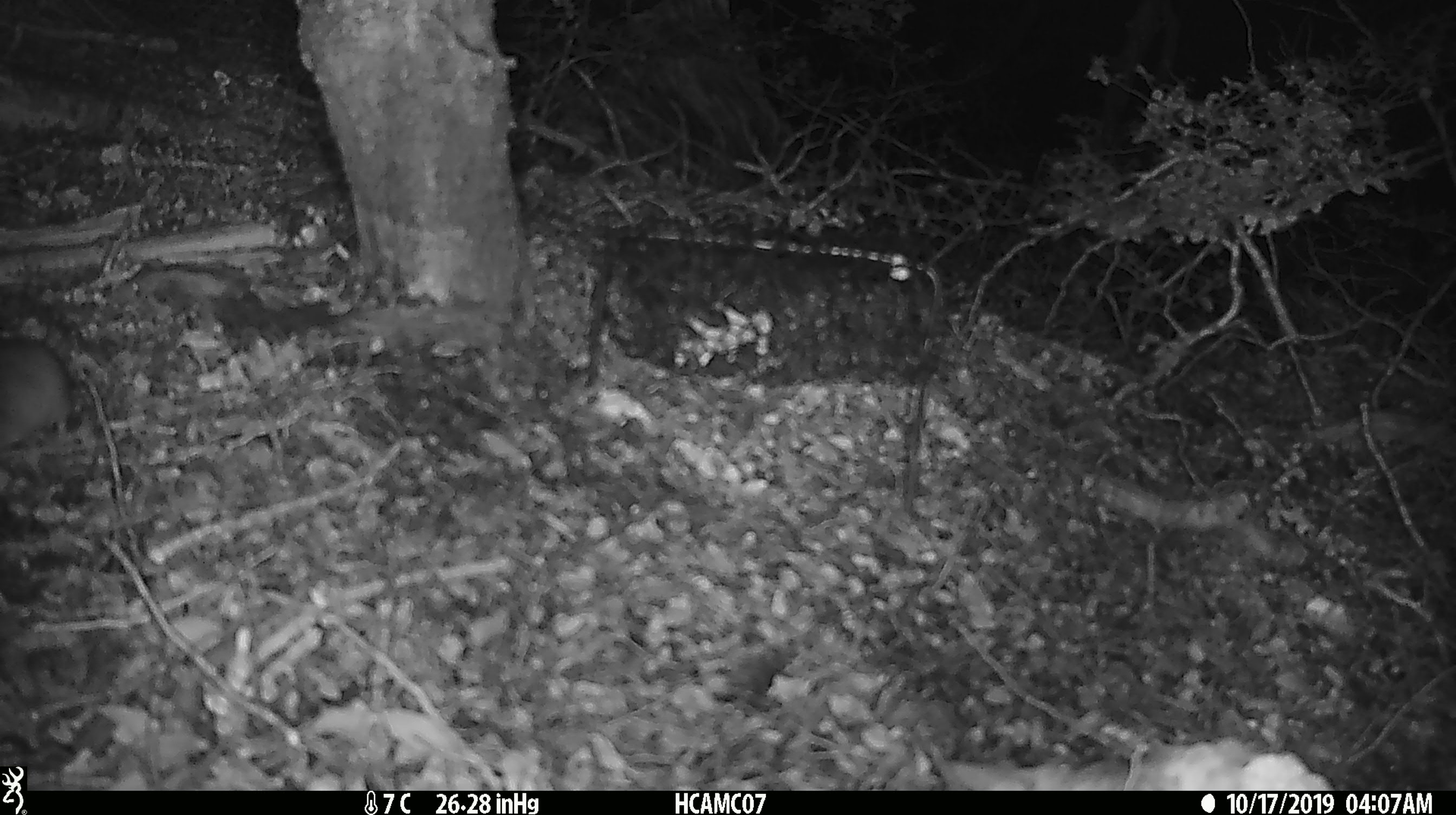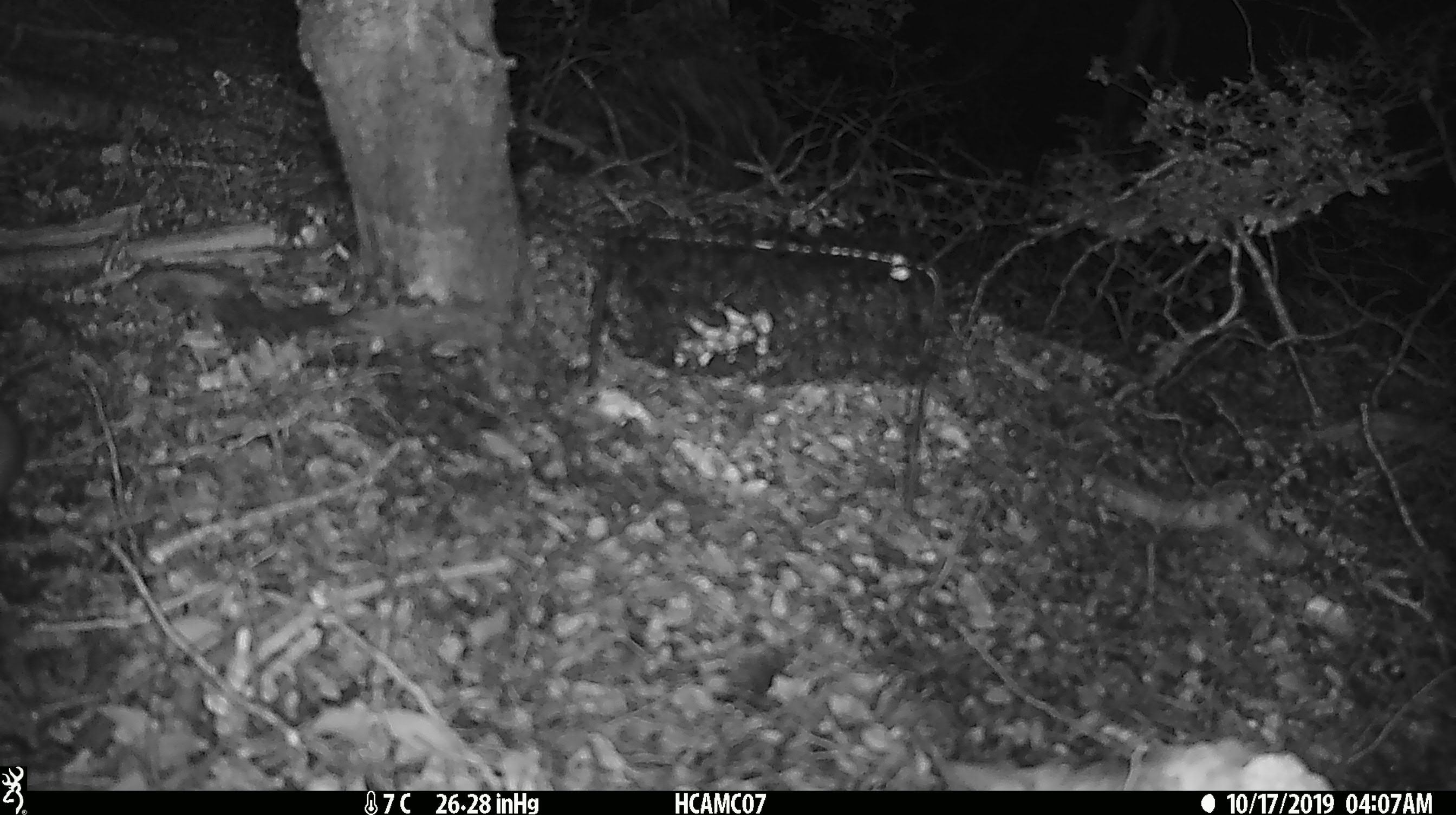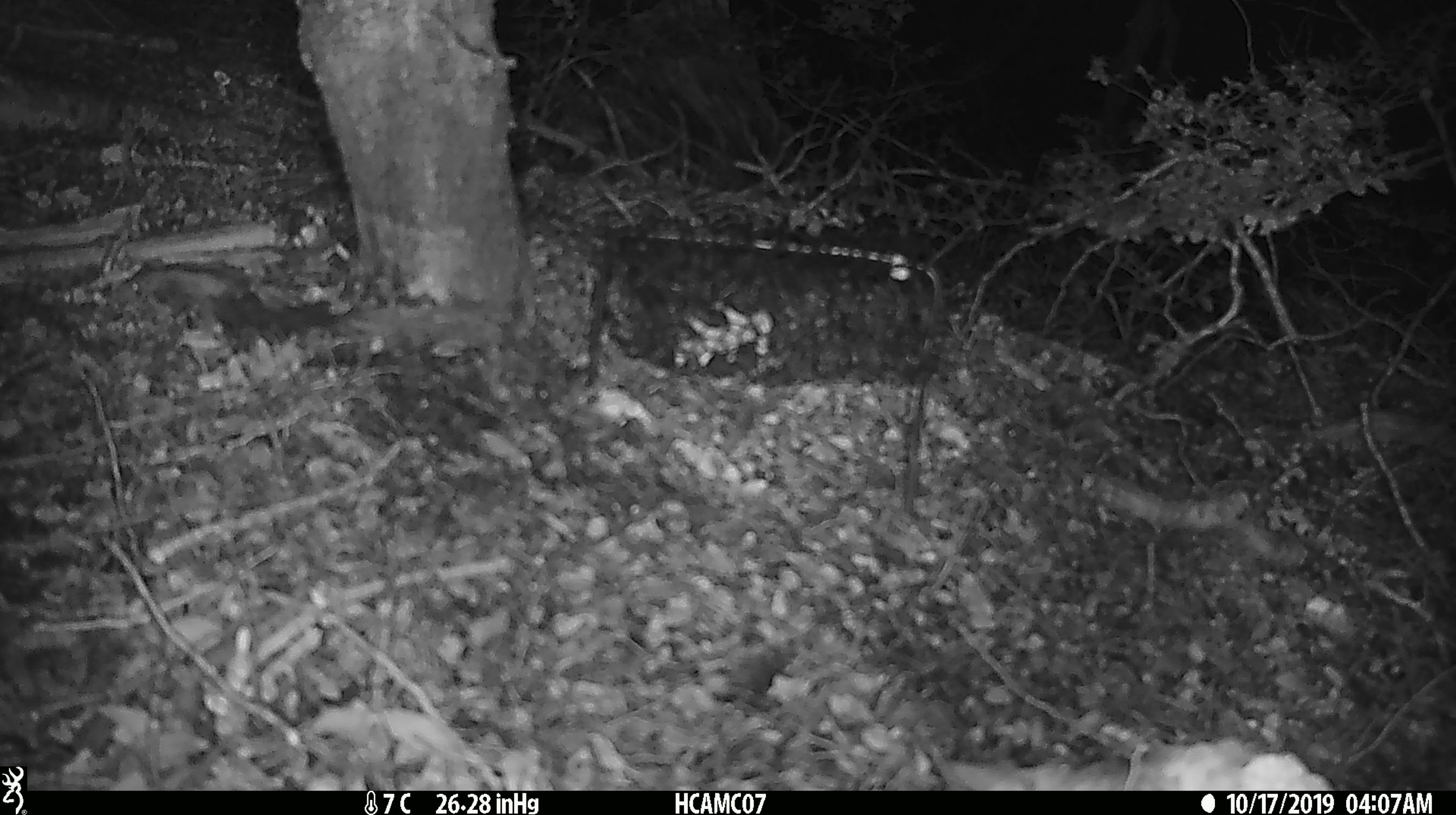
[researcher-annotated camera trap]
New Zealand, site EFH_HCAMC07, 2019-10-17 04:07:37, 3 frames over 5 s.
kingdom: Animalia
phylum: Chordata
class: Mammalia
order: Rodentia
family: Muridae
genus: Mus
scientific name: Mus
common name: mouse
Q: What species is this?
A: Mouse (Mus).